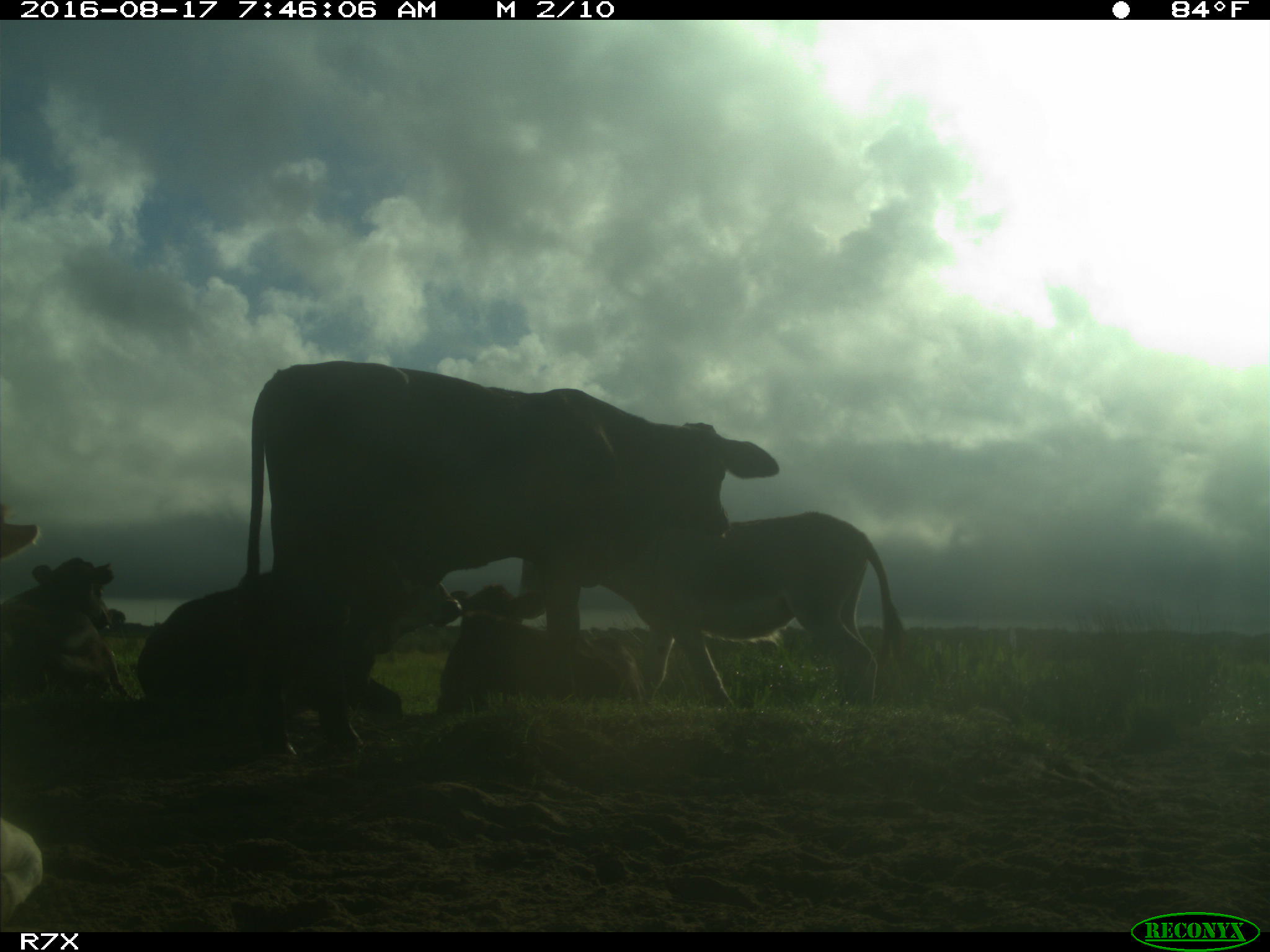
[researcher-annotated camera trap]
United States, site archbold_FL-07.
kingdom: Animalia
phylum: Chordata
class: Mammalia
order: Artiodactyla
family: Bovidae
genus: Bos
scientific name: Bos taurus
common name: domestic cow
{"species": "Bos taurus (domestic cow)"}